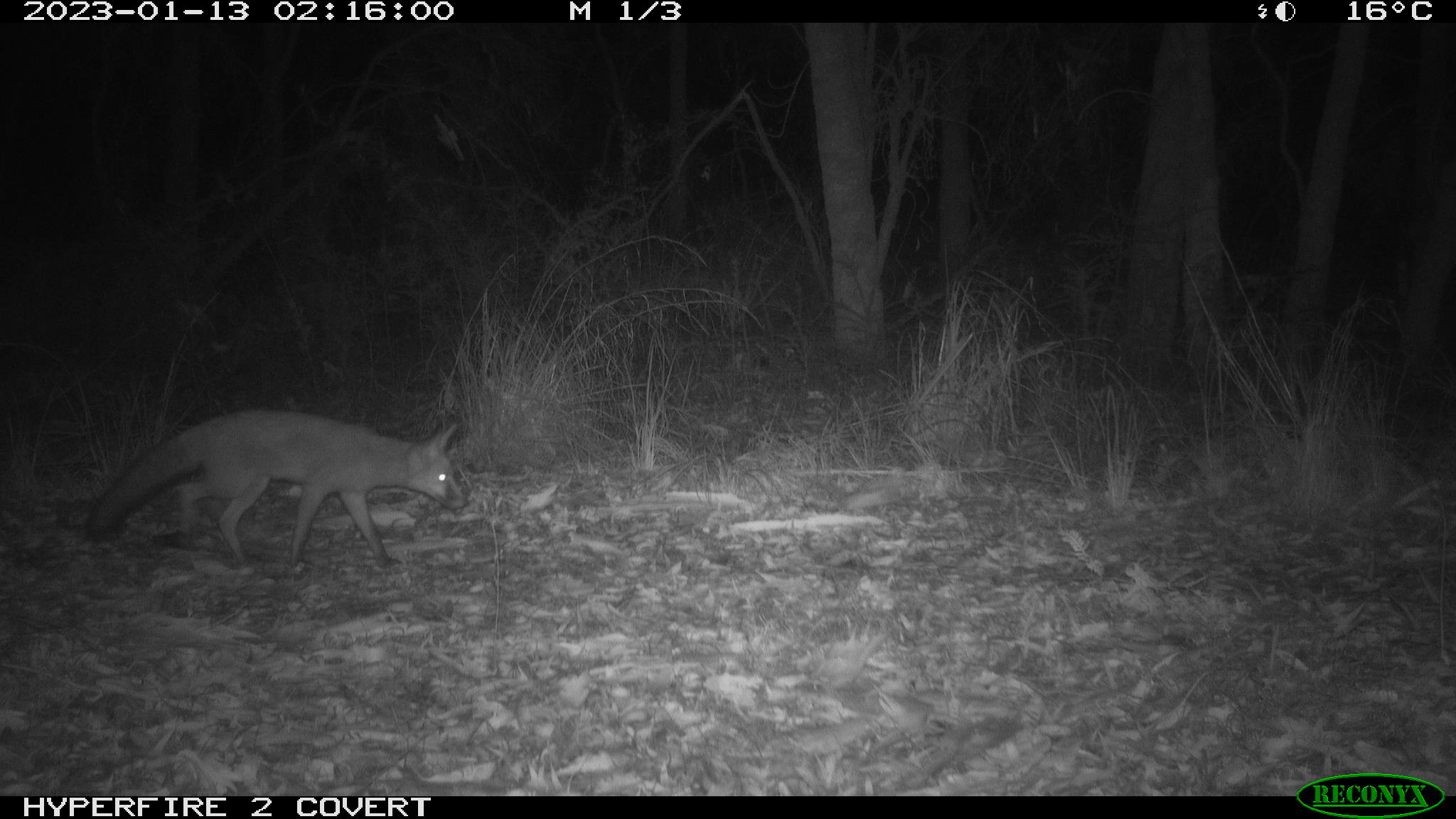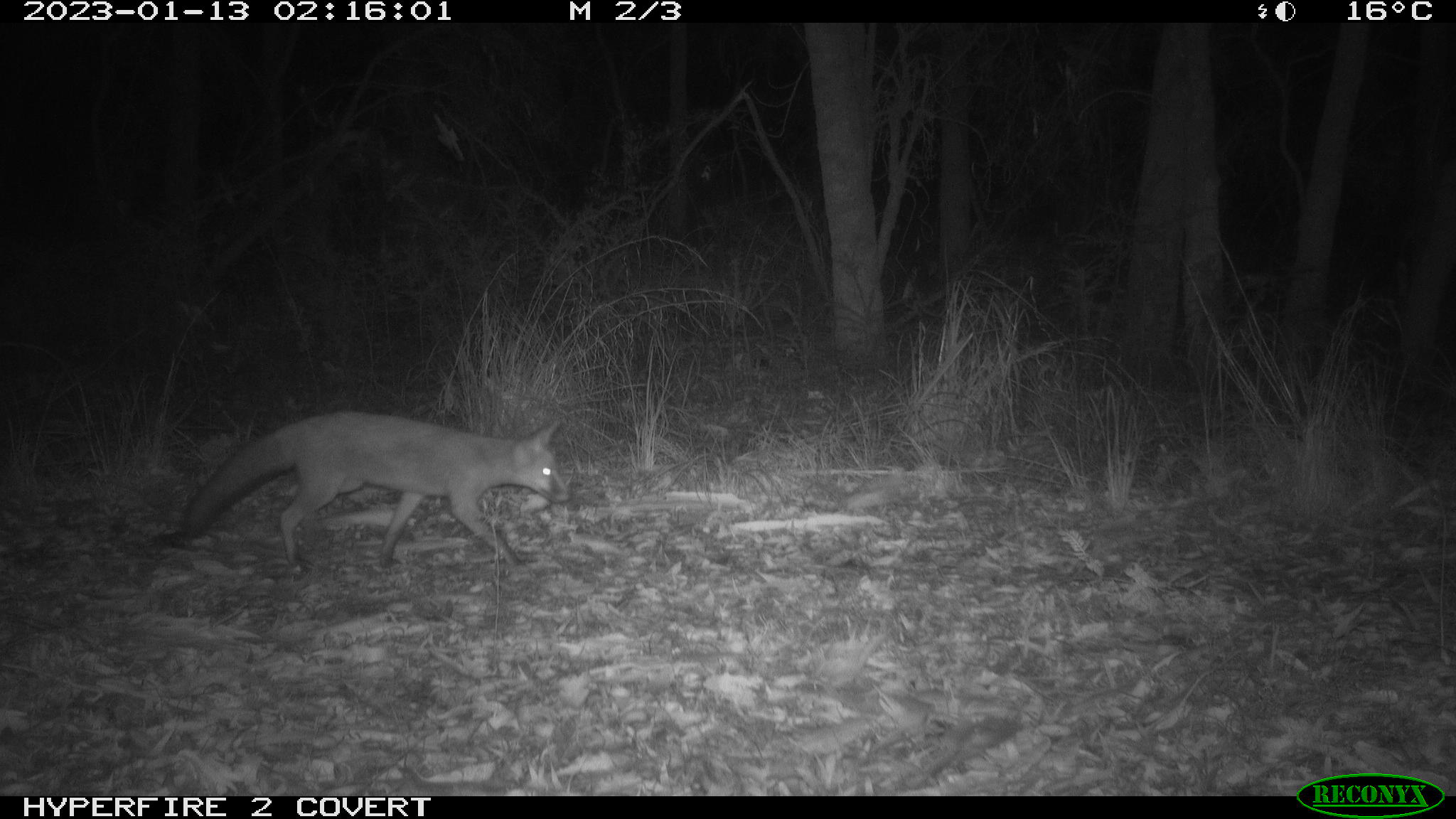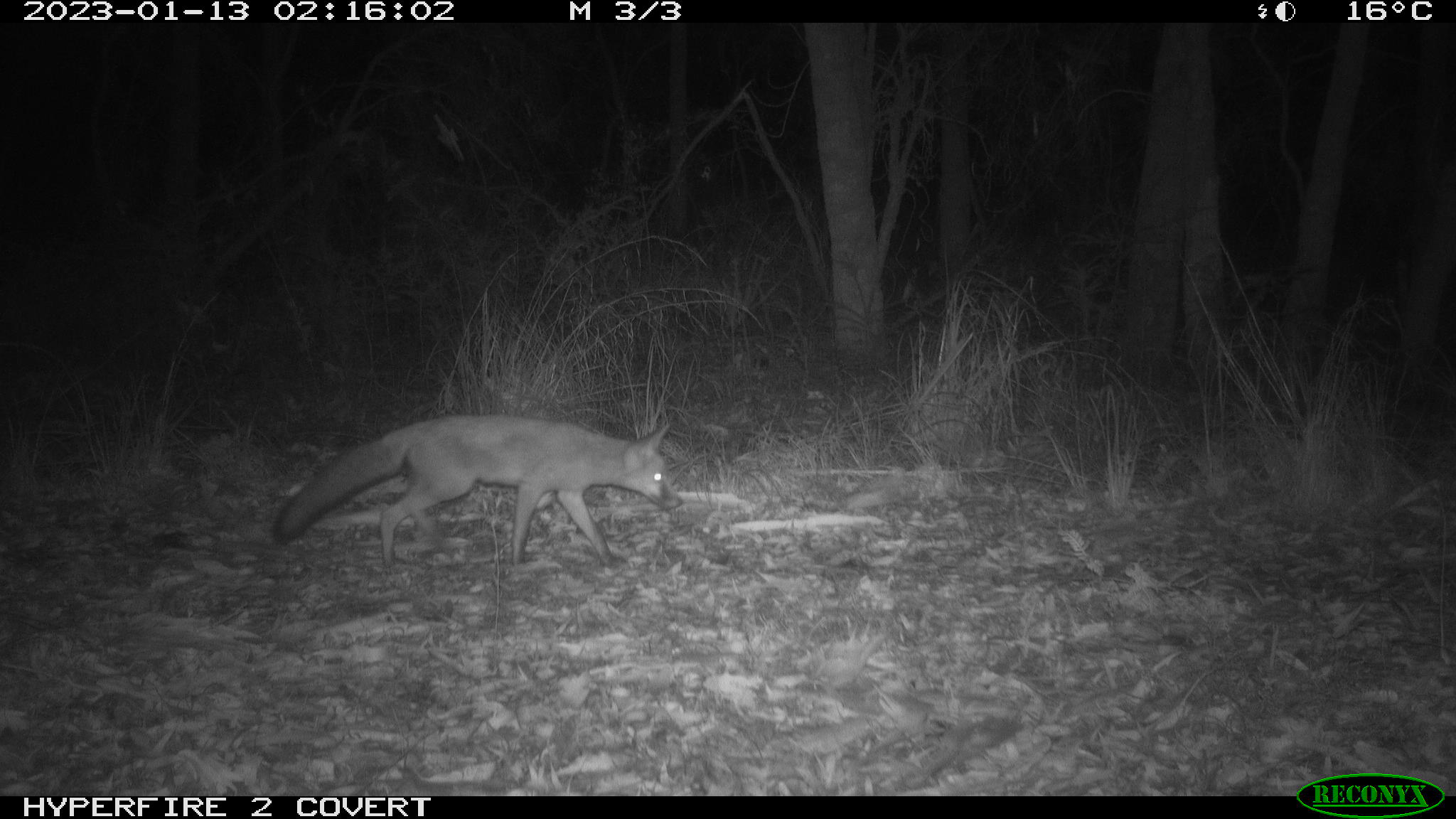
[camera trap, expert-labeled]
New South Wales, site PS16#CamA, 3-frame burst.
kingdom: Animalia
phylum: Chordata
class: Mammalia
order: Carnivora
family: Canidae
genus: Vulpes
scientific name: Vulpes vulpes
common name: red fox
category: fox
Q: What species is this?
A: Fox (red fox) (Vulpes vulpes).